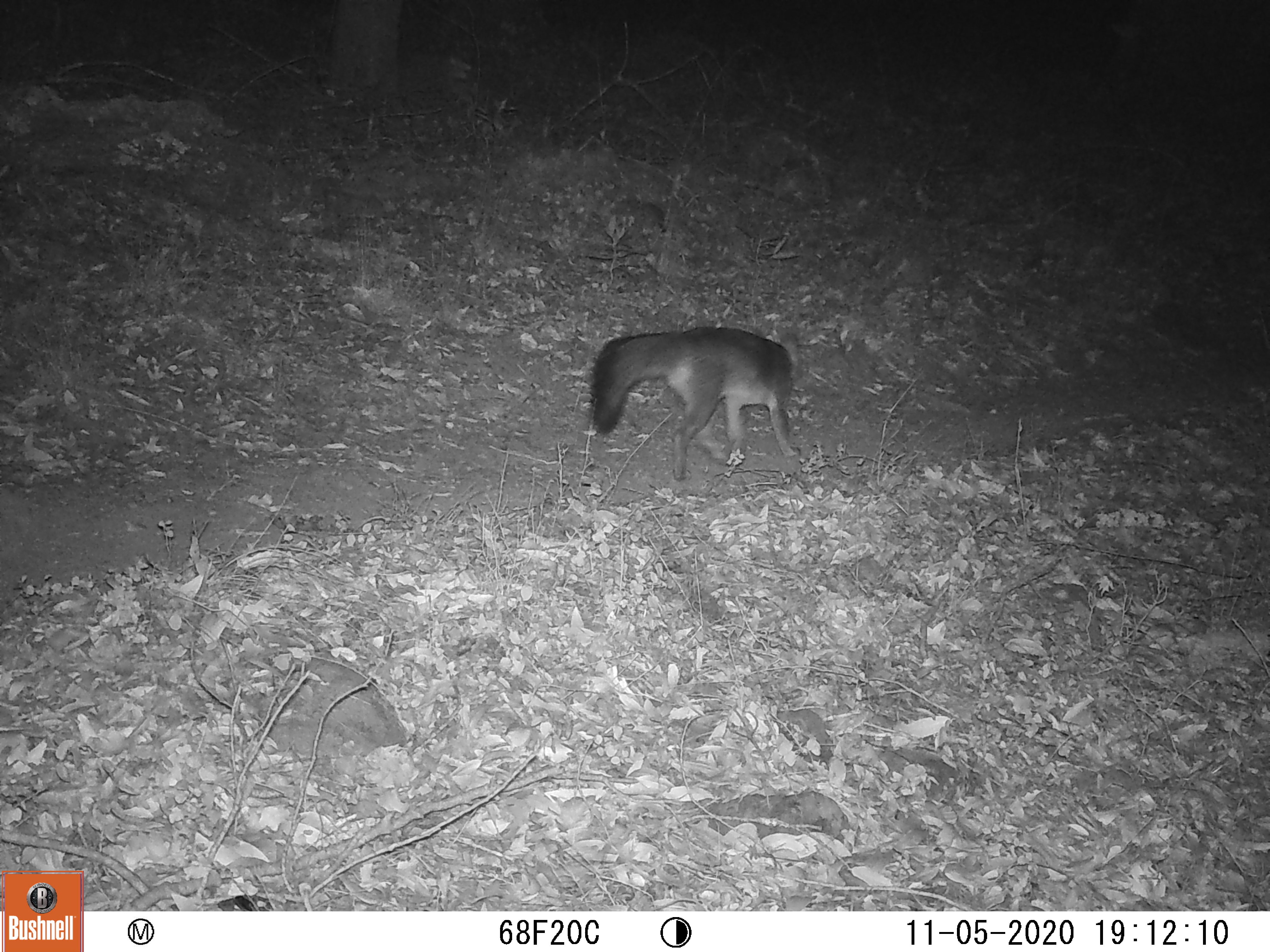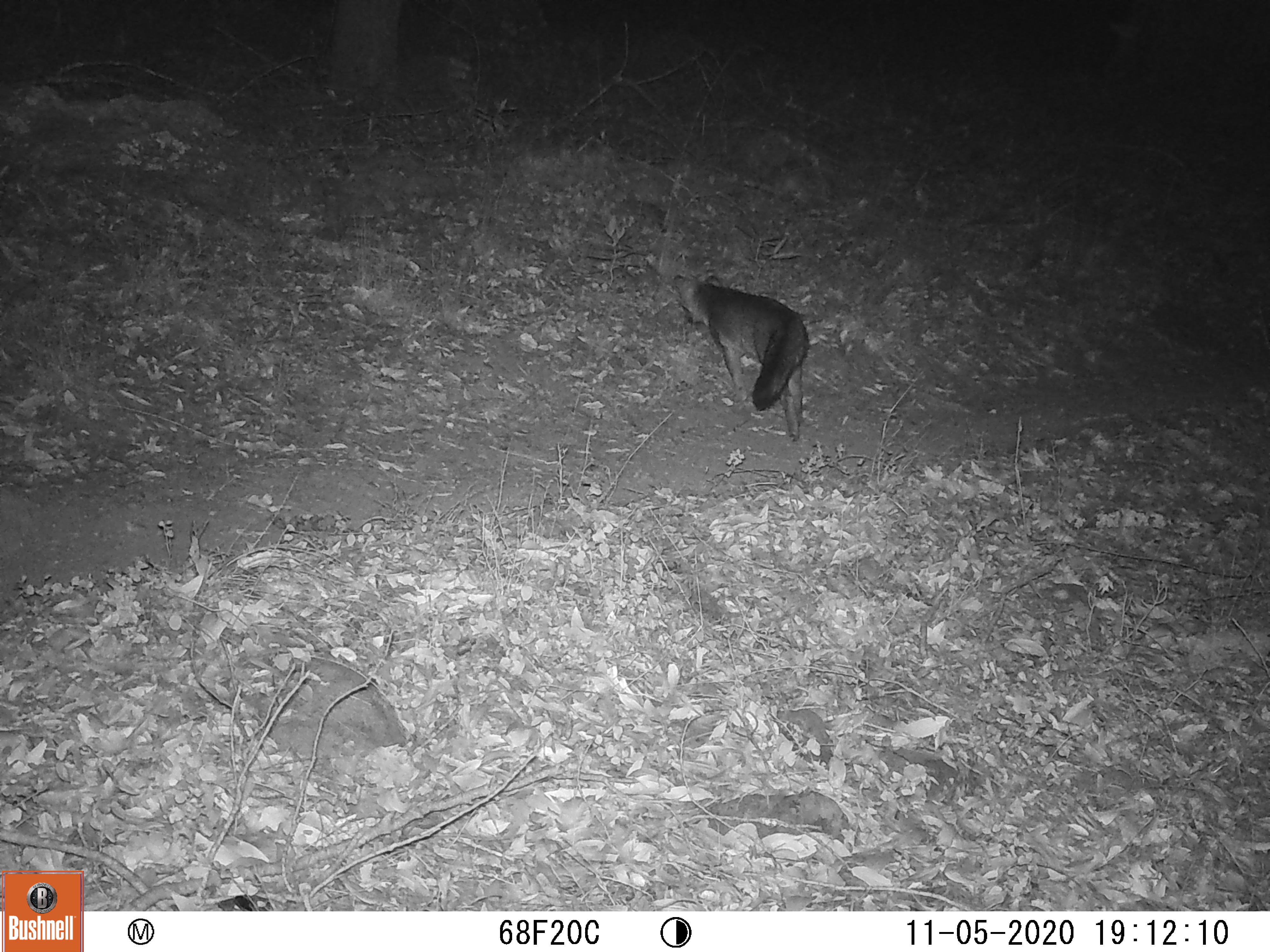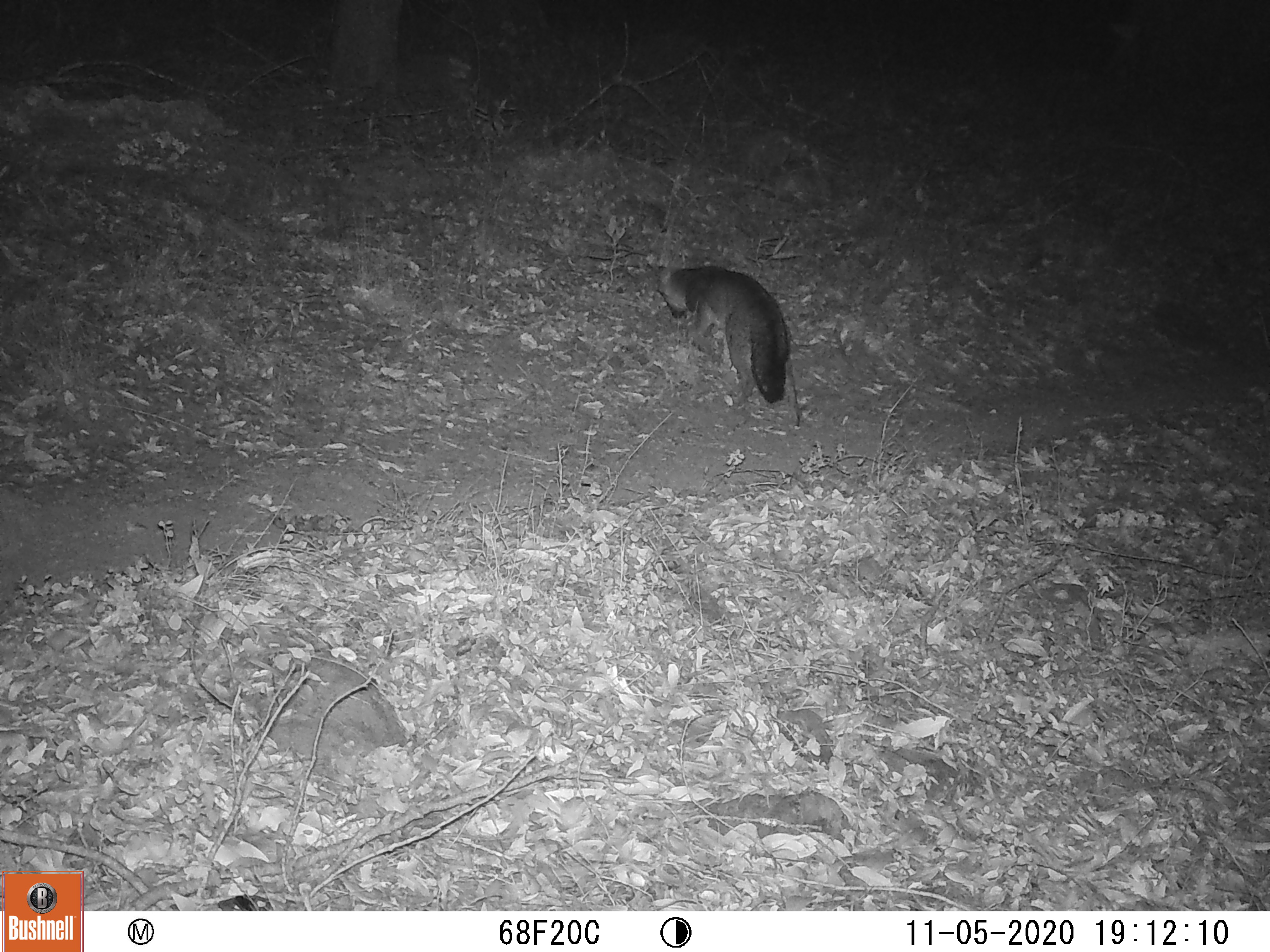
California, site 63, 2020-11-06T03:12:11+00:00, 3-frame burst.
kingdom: Animalia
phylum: Chordata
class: Mammalia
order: Carnivora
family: Canidae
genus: Urocyon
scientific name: Urocyon cinereoargenteus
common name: gray fox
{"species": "gray fox (Urocyon cinereoargenteus)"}